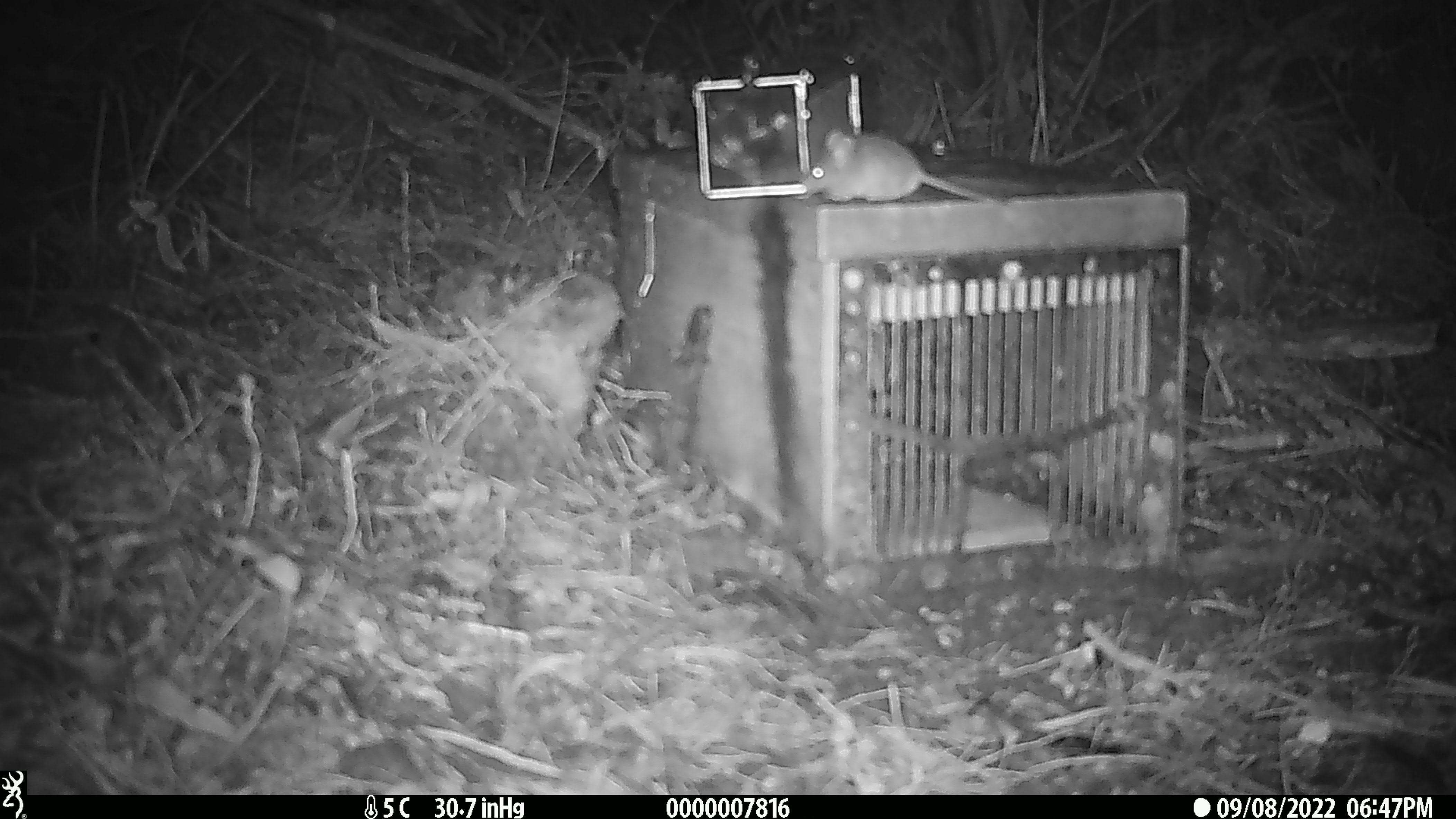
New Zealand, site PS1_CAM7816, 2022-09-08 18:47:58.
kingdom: Animalia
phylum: Chordata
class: Mammalia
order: Rodentia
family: Muridae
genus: Mus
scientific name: Mus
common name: mouse